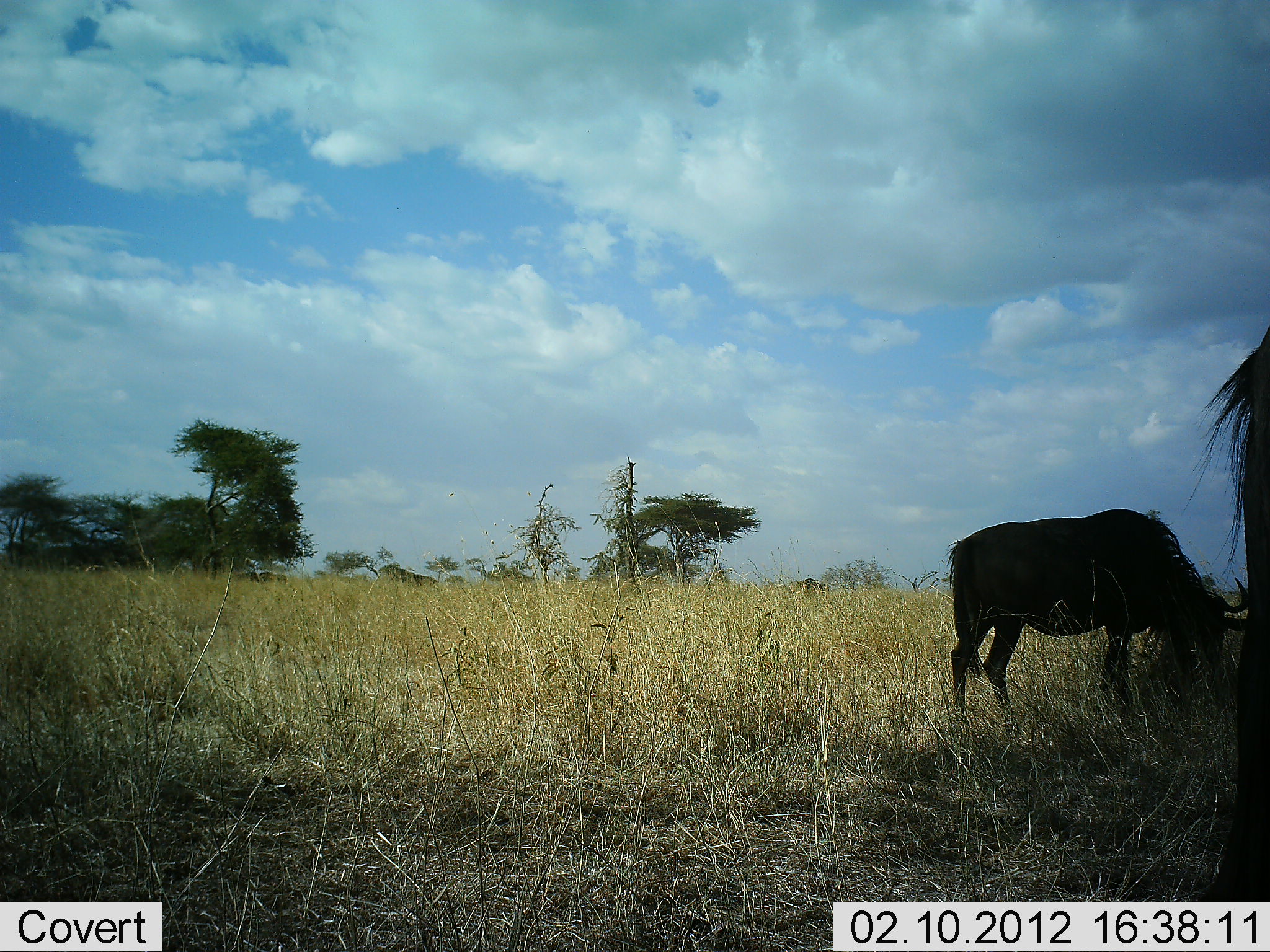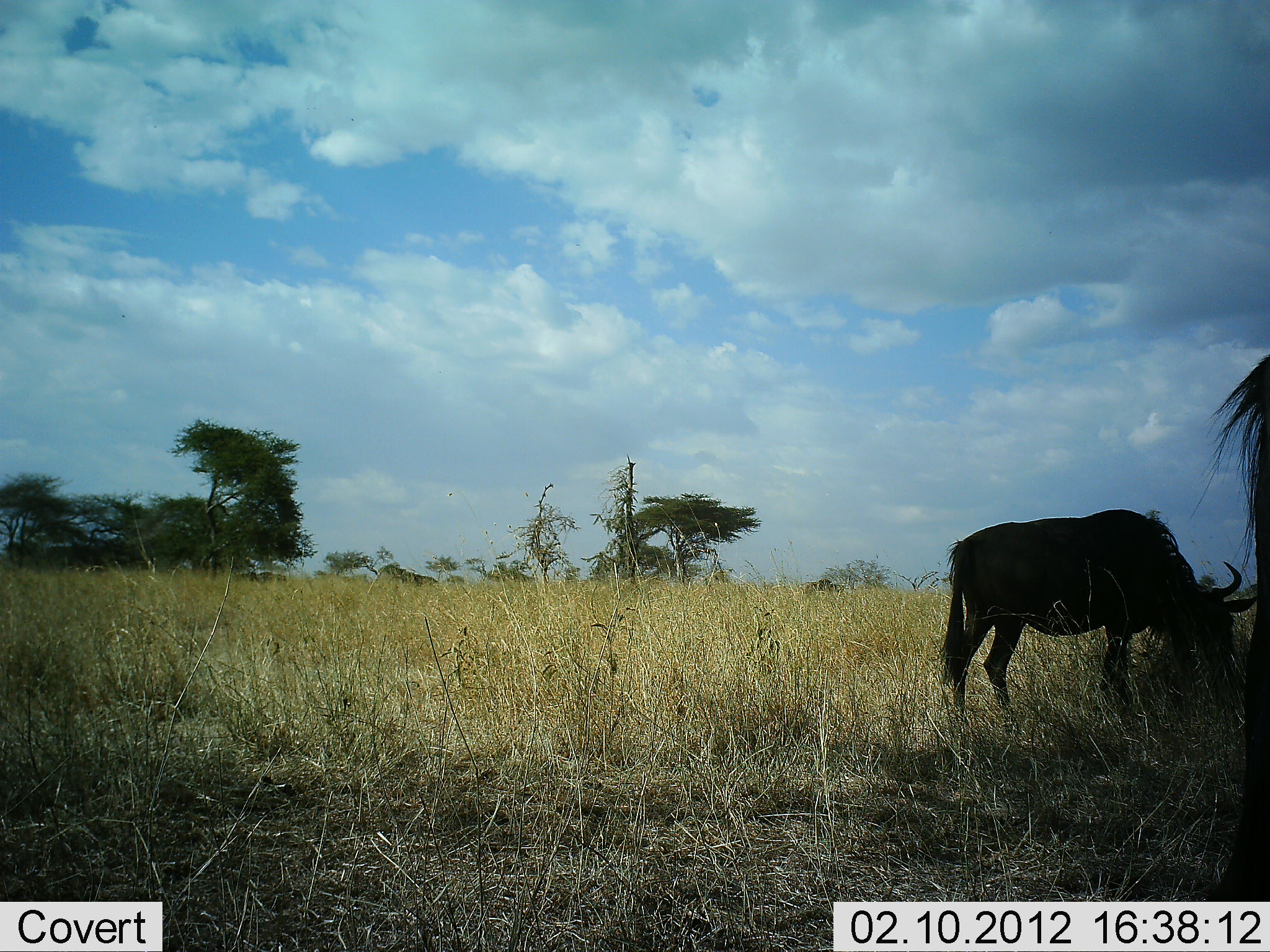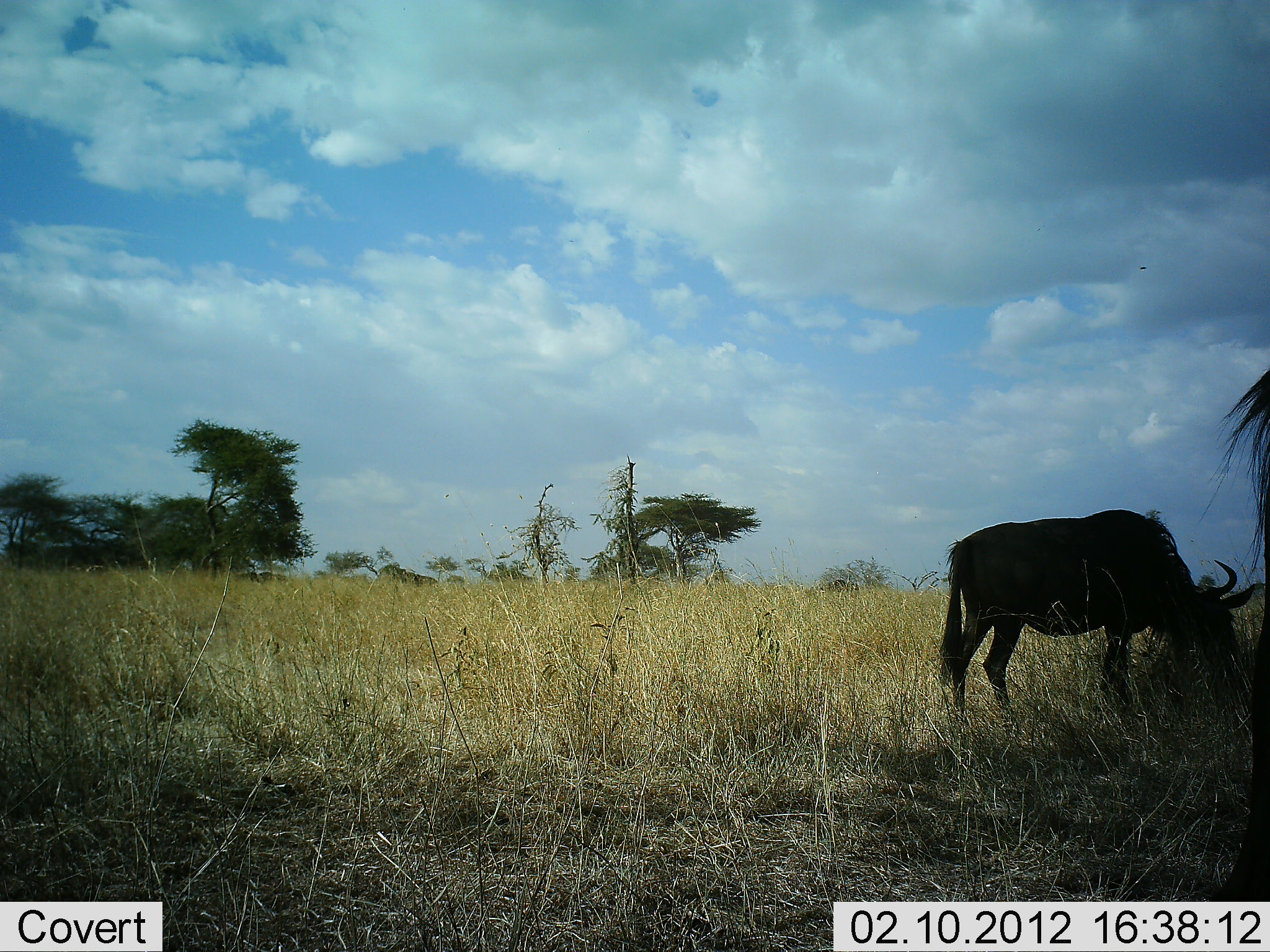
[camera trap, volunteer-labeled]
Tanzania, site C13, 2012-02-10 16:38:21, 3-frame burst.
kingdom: Animalia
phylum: Chordata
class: Mammalia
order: Artiodactyla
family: Bovidae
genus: Connochaetes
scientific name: Connochaetes taurinus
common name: blue wildebeest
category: wildebeest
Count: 3.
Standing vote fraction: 62%.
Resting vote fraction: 0%.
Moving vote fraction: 46%.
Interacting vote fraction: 0%.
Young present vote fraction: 0%.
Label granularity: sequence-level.